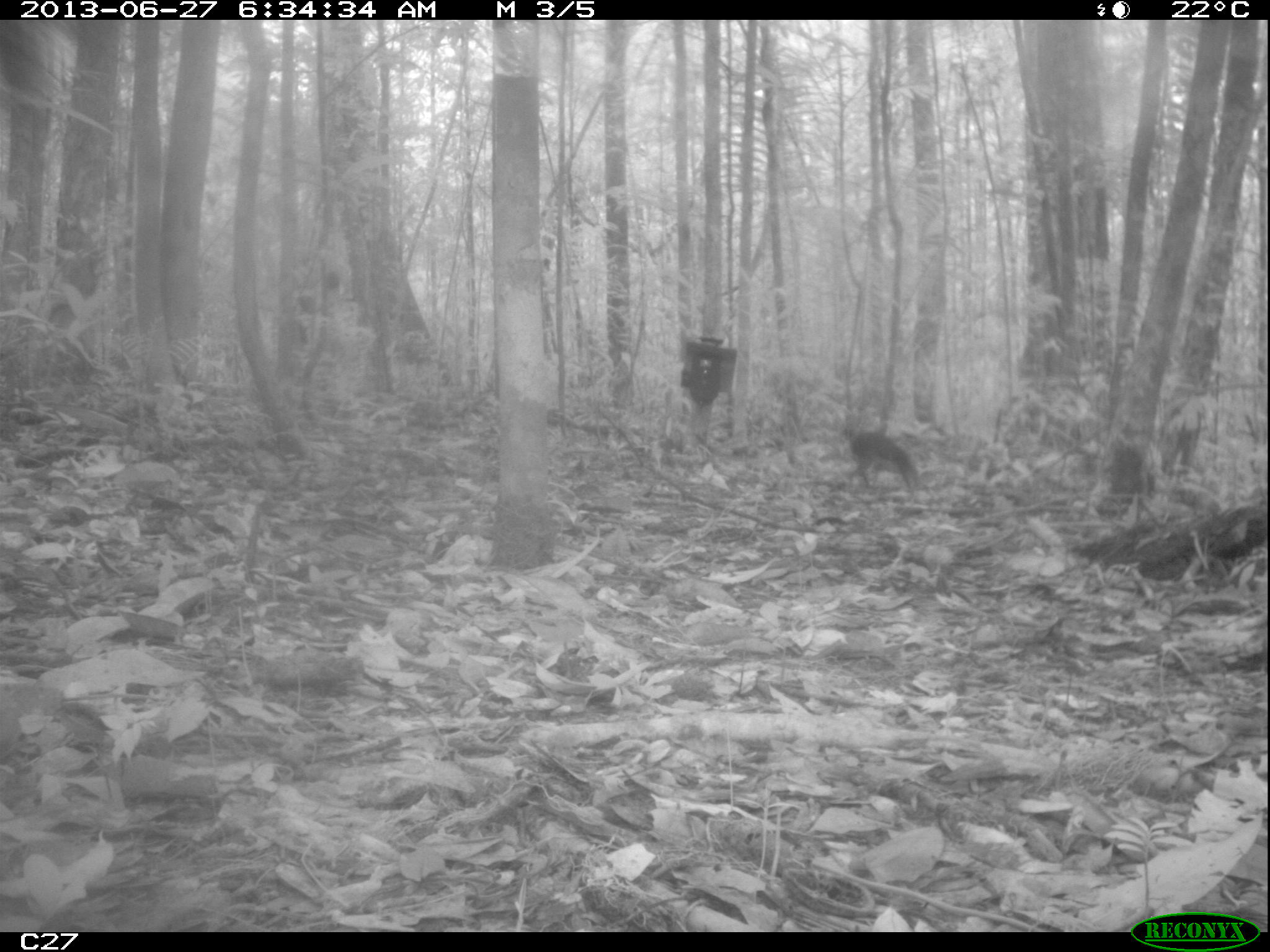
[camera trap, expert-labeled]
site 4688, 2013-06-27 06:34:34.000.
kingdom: Animalia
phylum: Chordata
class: Mammalia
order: Rodentia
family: Dasyproctidae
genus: Myoprocta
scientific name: Myoprocta pratti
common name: green acouchi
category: myoprocta pratii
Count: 2.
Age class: adult.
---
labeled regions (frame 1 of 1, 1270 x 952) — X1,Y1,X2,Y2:
myoprocta pratii: 847,431,918,490